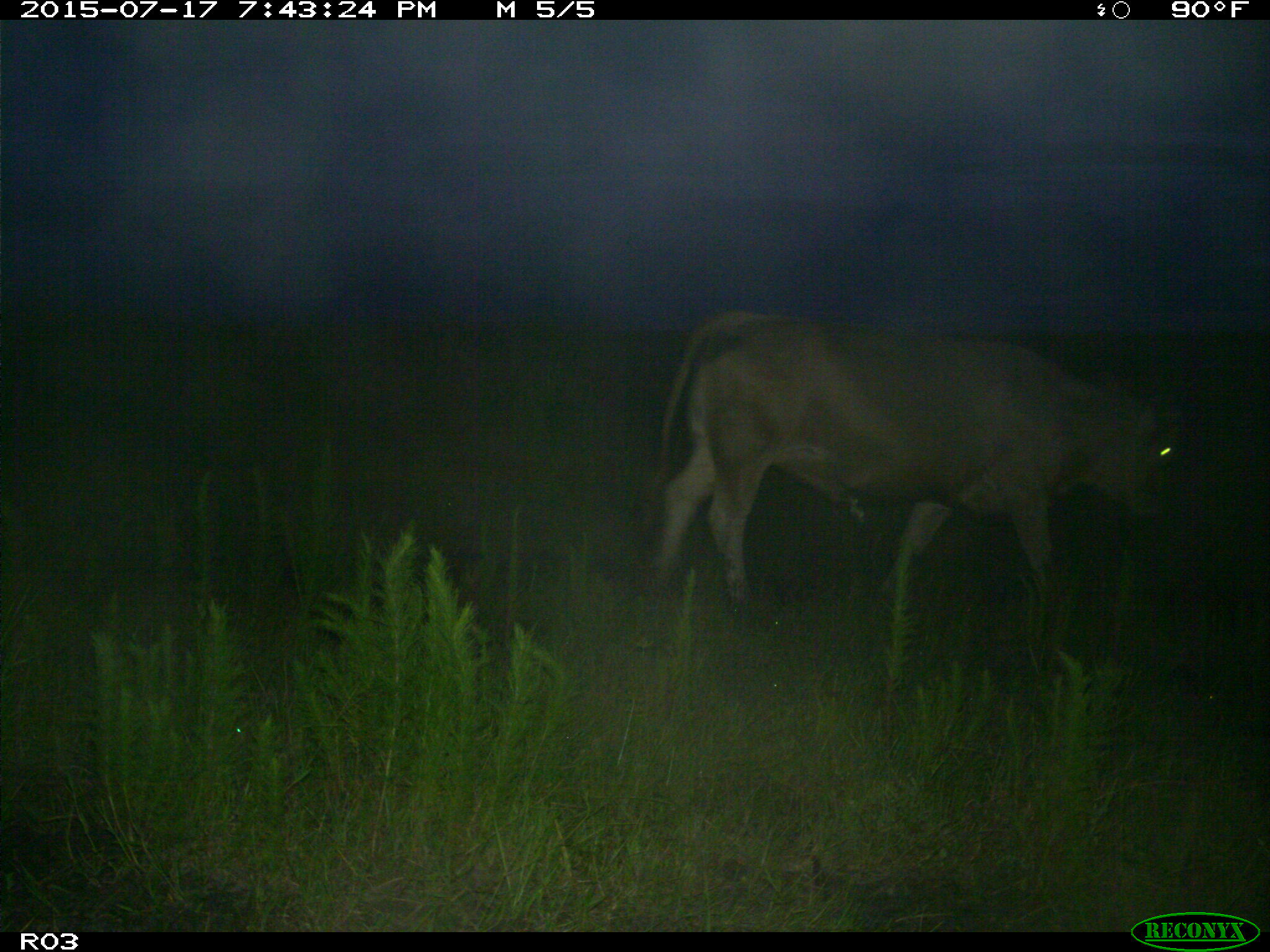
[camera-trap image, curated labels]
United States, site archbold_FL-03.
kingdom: Animalia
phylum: Chordata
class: Mammalia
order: Artiodactyla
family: Bovidae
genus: Bos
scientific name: Bos taurus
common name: domestic cow